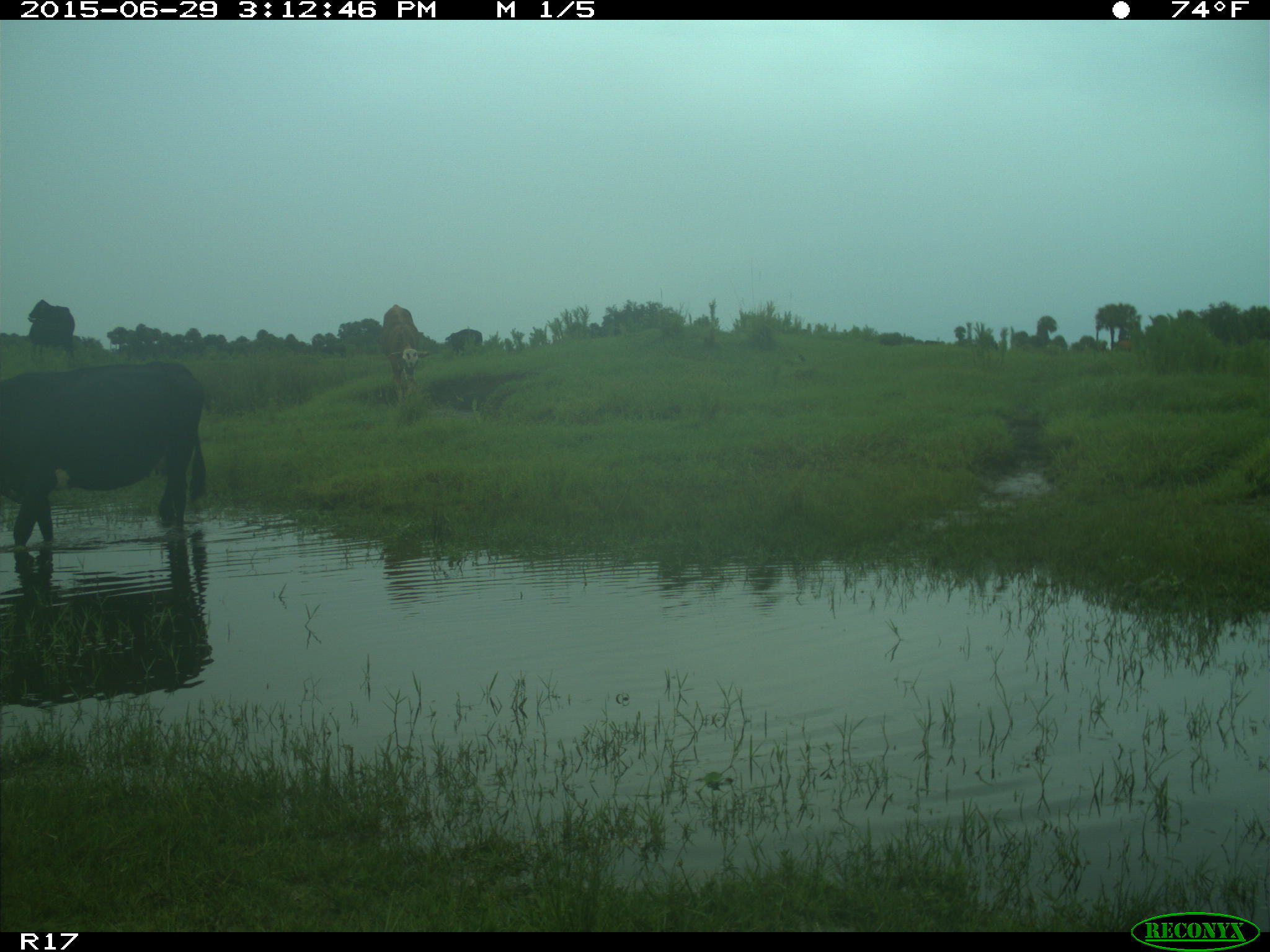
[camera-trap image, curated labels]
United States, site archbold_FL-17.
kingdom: Animalia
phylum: Chordata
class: Mammalia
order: Artiodactyla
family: Bovidae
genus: Bos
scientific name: Bos taurus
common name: domestic cow